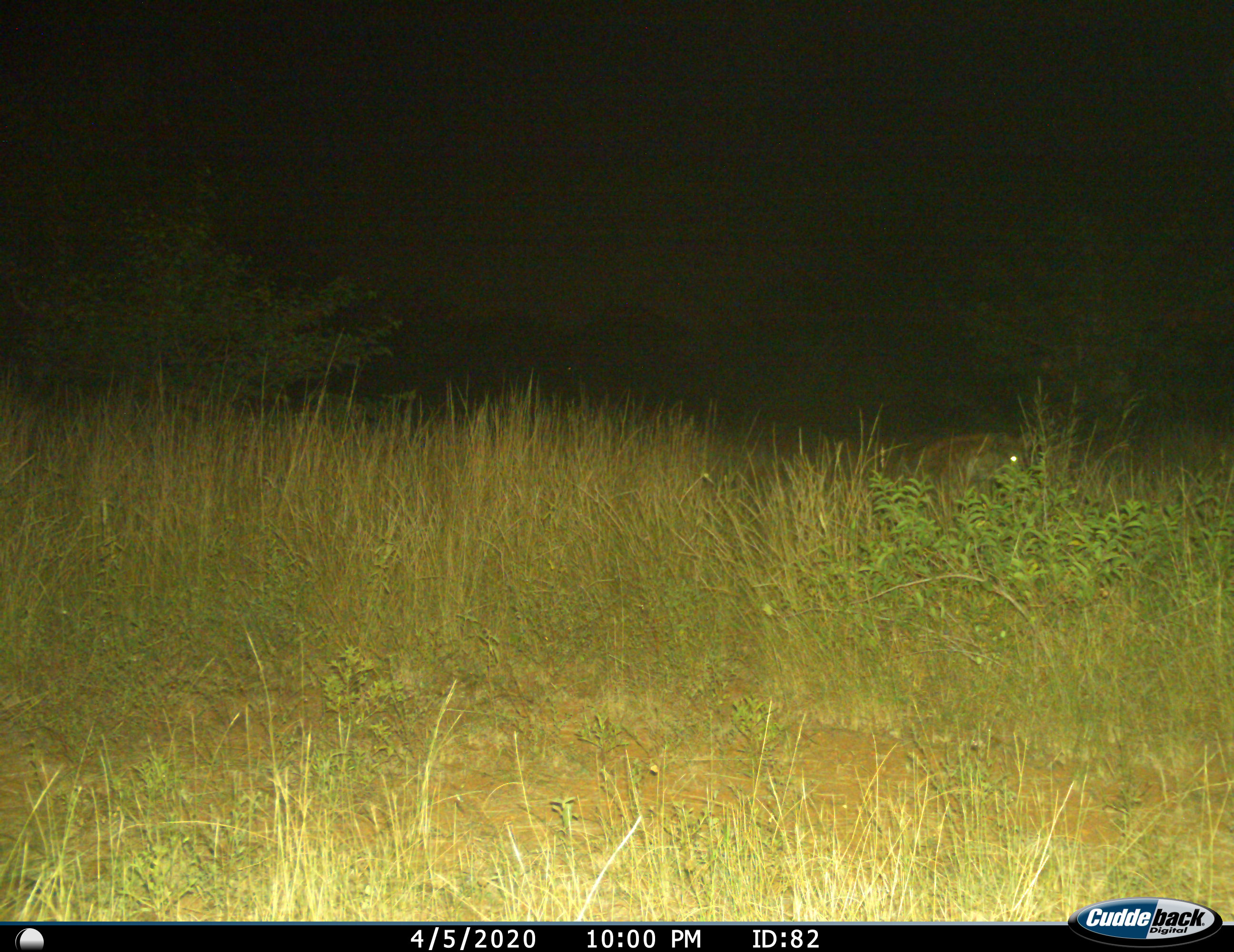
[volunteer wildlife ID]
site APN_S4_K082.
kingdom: Animalia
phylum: Chordata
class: Mammalia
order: Carnivora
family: Hyaenidae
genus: Crocuta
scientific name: Crocuta crocuta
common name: spotted hyena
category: hyenaspotted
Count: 1.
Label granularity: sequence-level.